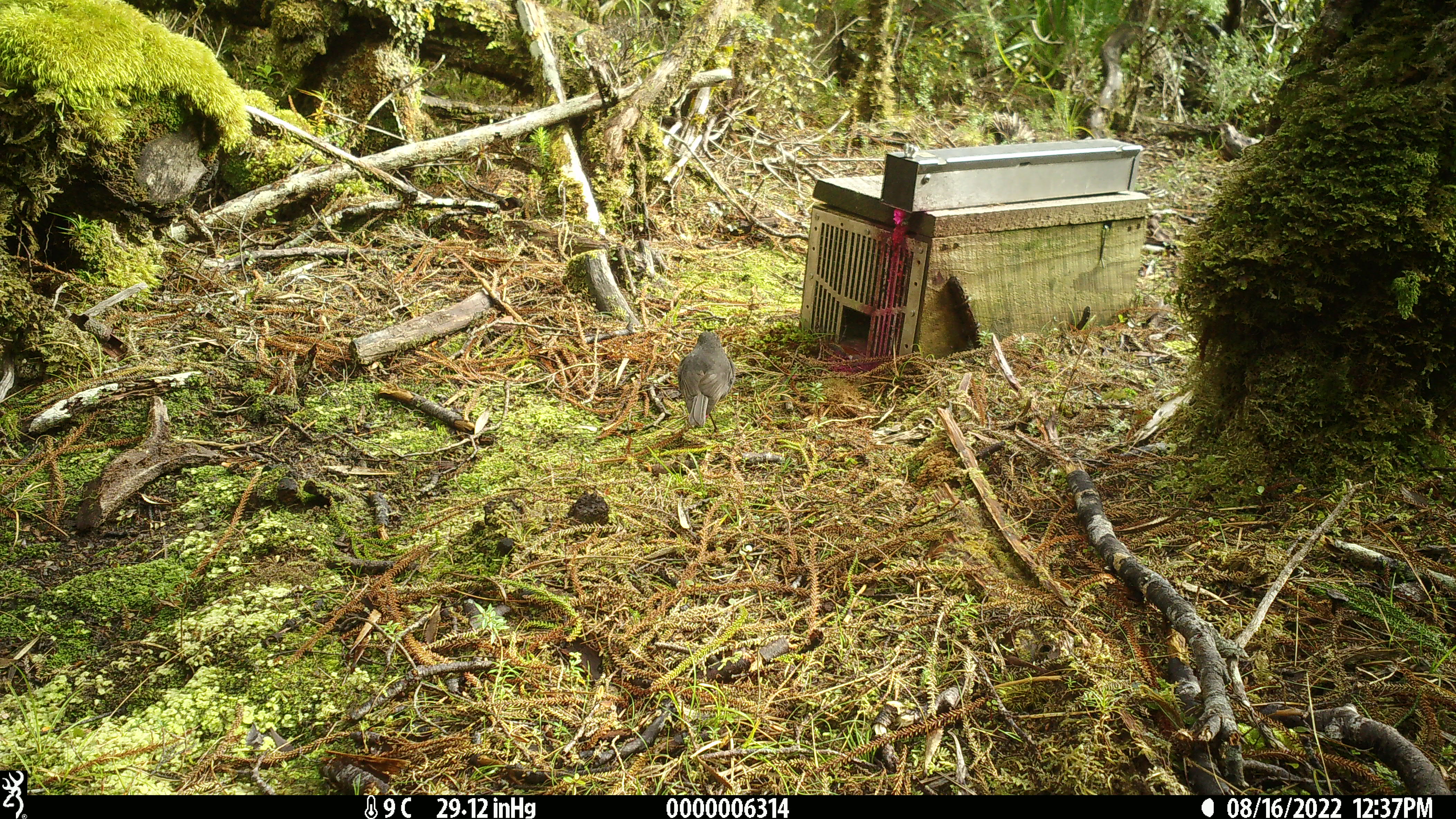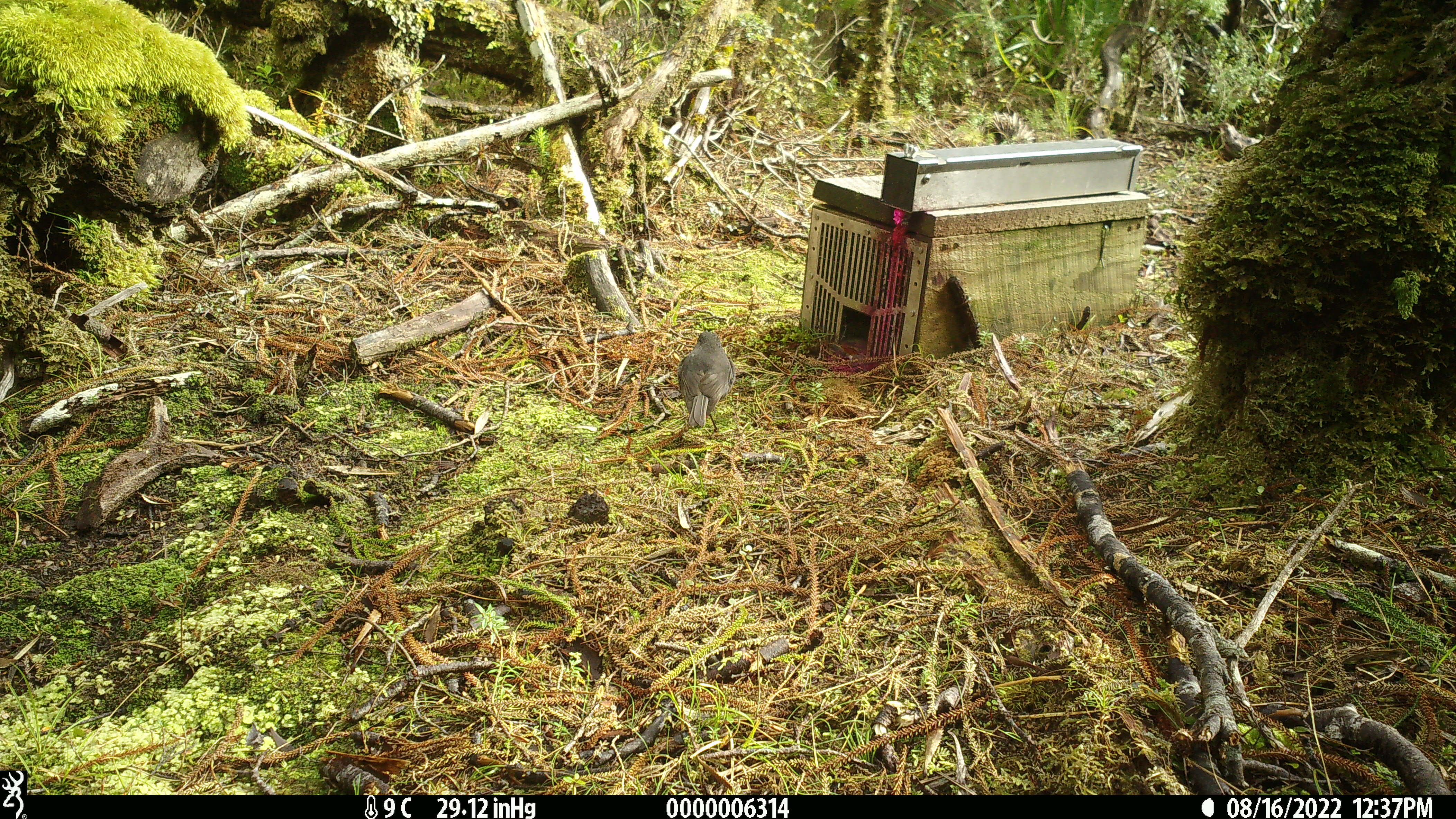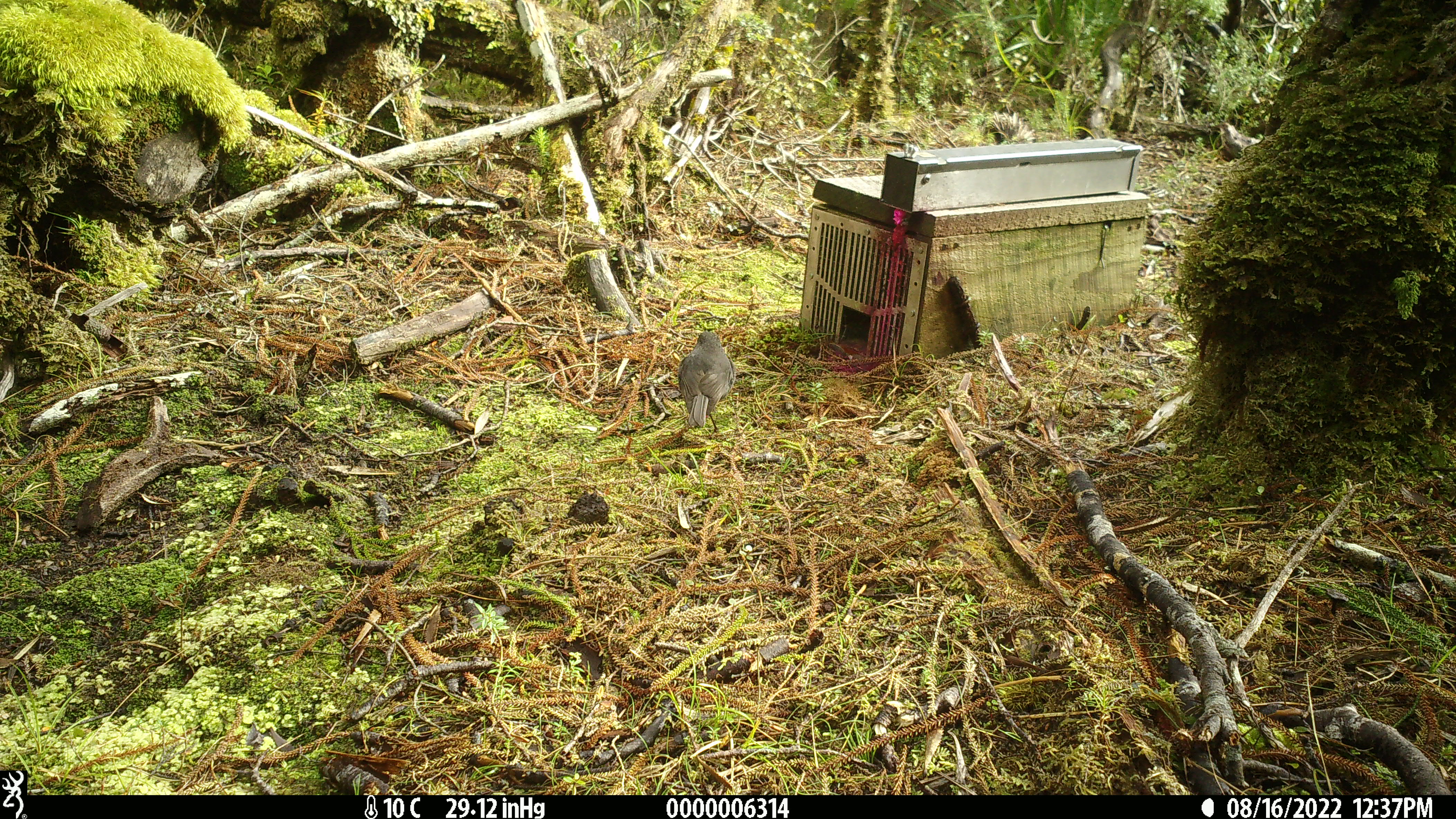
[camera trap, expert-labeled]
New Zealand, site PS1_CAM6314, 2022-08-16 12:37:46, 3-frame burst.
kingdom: Animalia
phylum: Chordata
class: Aves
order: Passeriformes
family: Petroicidae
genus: Petroica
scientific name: Petroica australis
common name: new zealand robin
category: robin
Robin (new zealand robin) (Petroica australis).